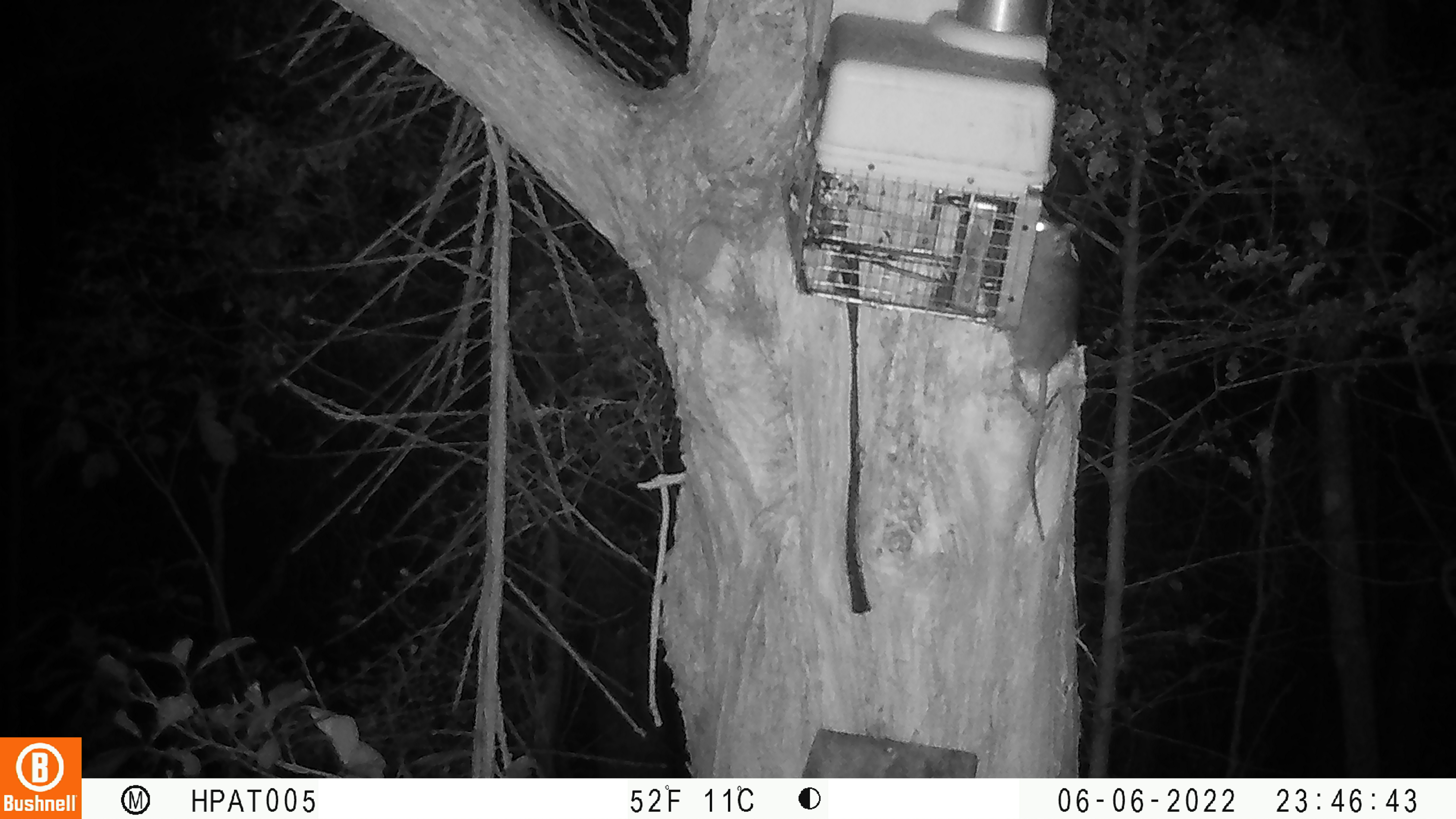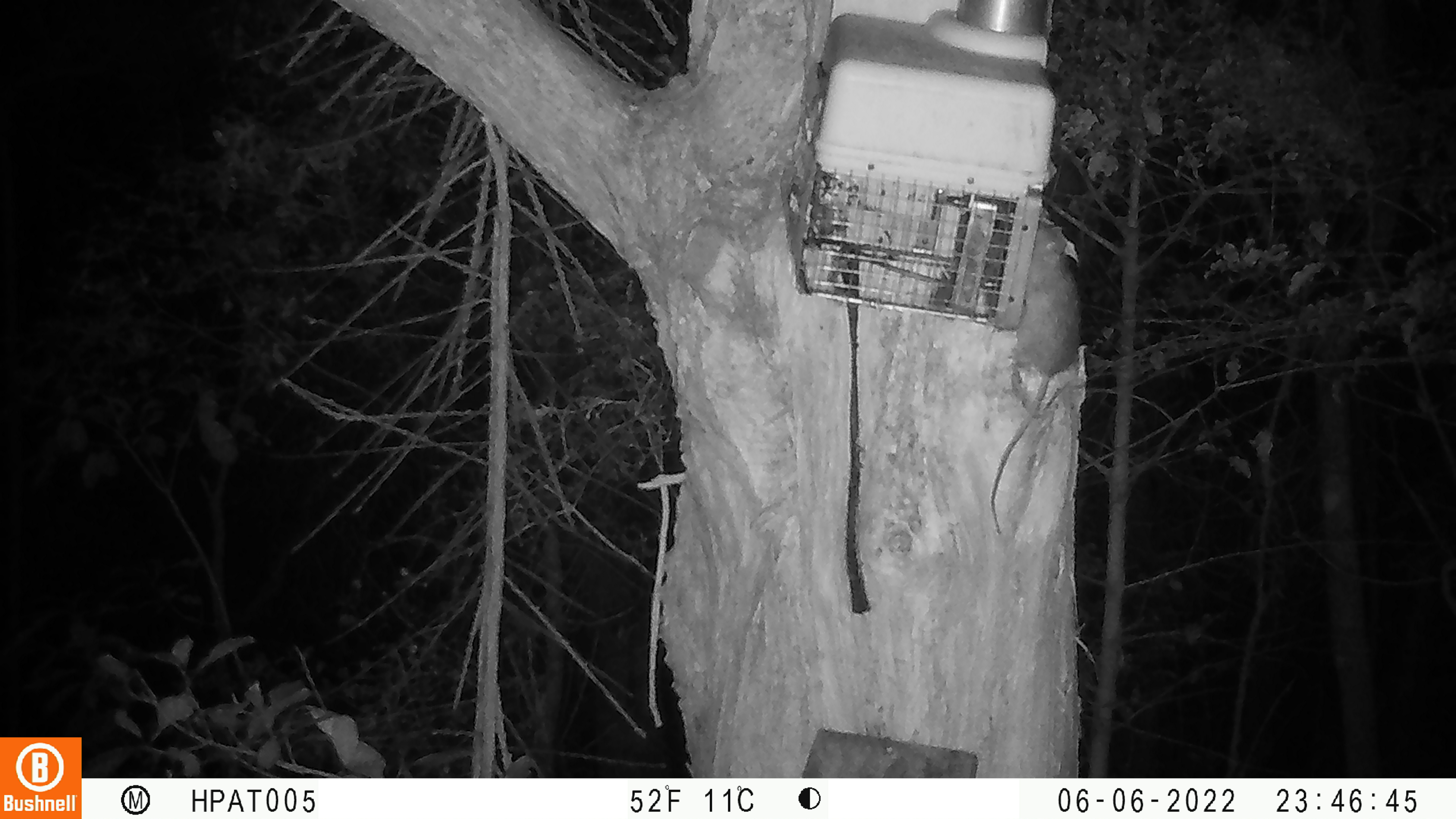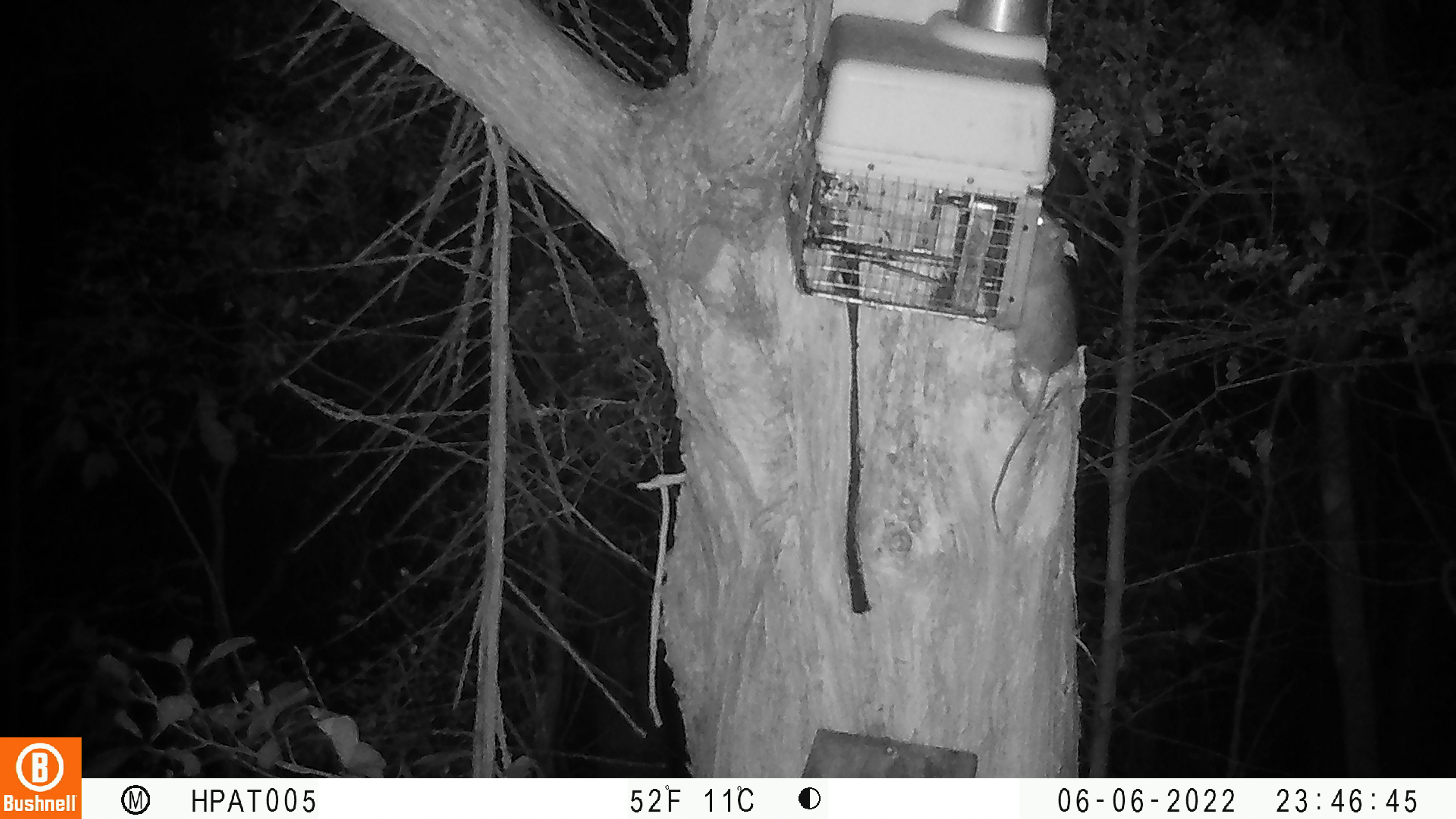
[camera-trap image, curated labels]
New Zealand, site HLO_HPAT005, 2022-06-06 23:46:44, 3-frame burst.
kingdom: Animalia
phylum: Chordata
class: Mammalia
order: Rodentia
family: Muridae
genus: Rattus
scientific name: Rattus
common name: rat